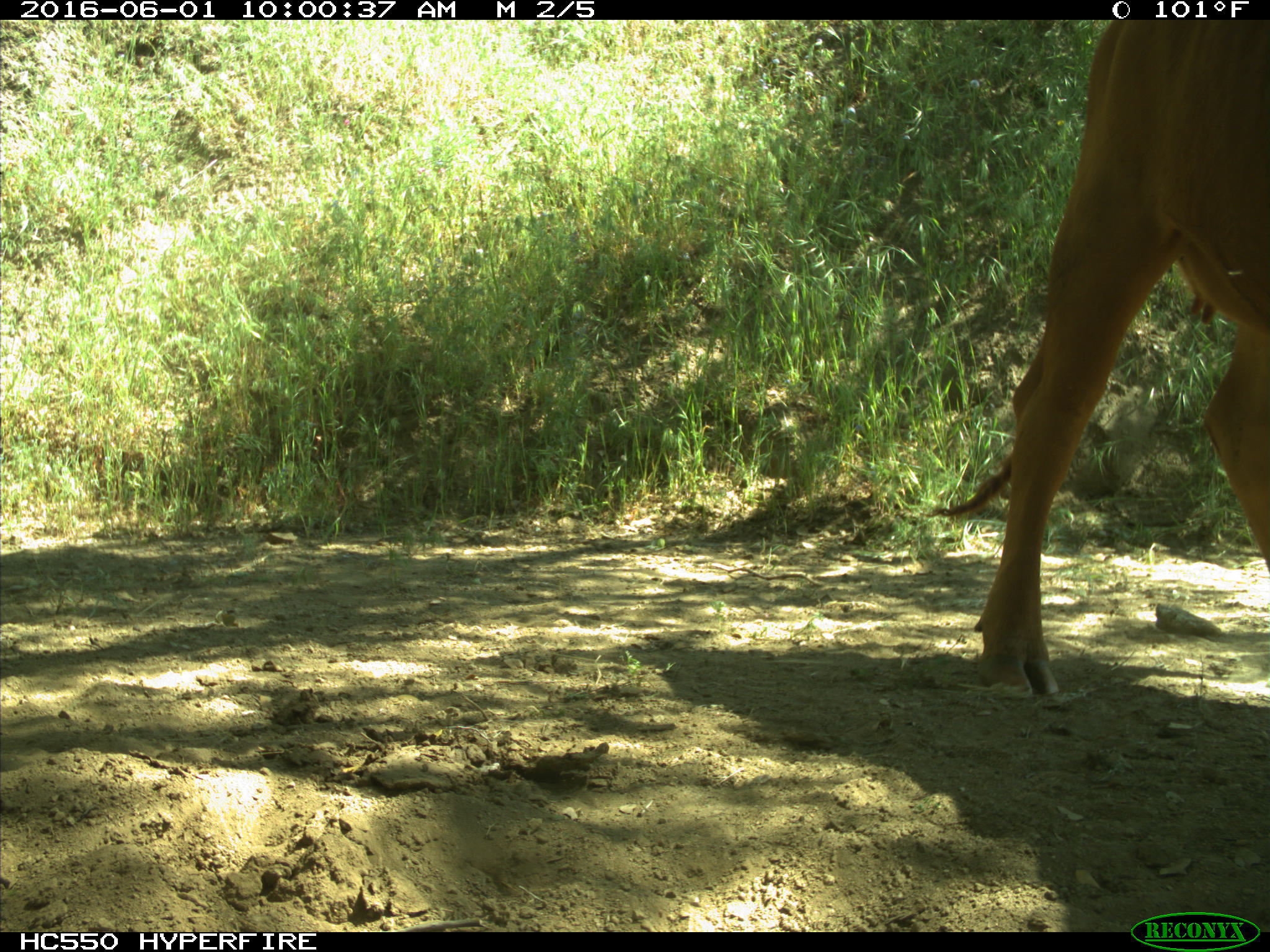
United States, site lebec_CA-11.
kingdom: Animalia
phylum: Chordata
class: Mammalia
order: Artiodactyla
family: Bovidae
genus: Bos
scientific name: Bos taurus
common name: domestic cow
Bos taurus (domestic cow).